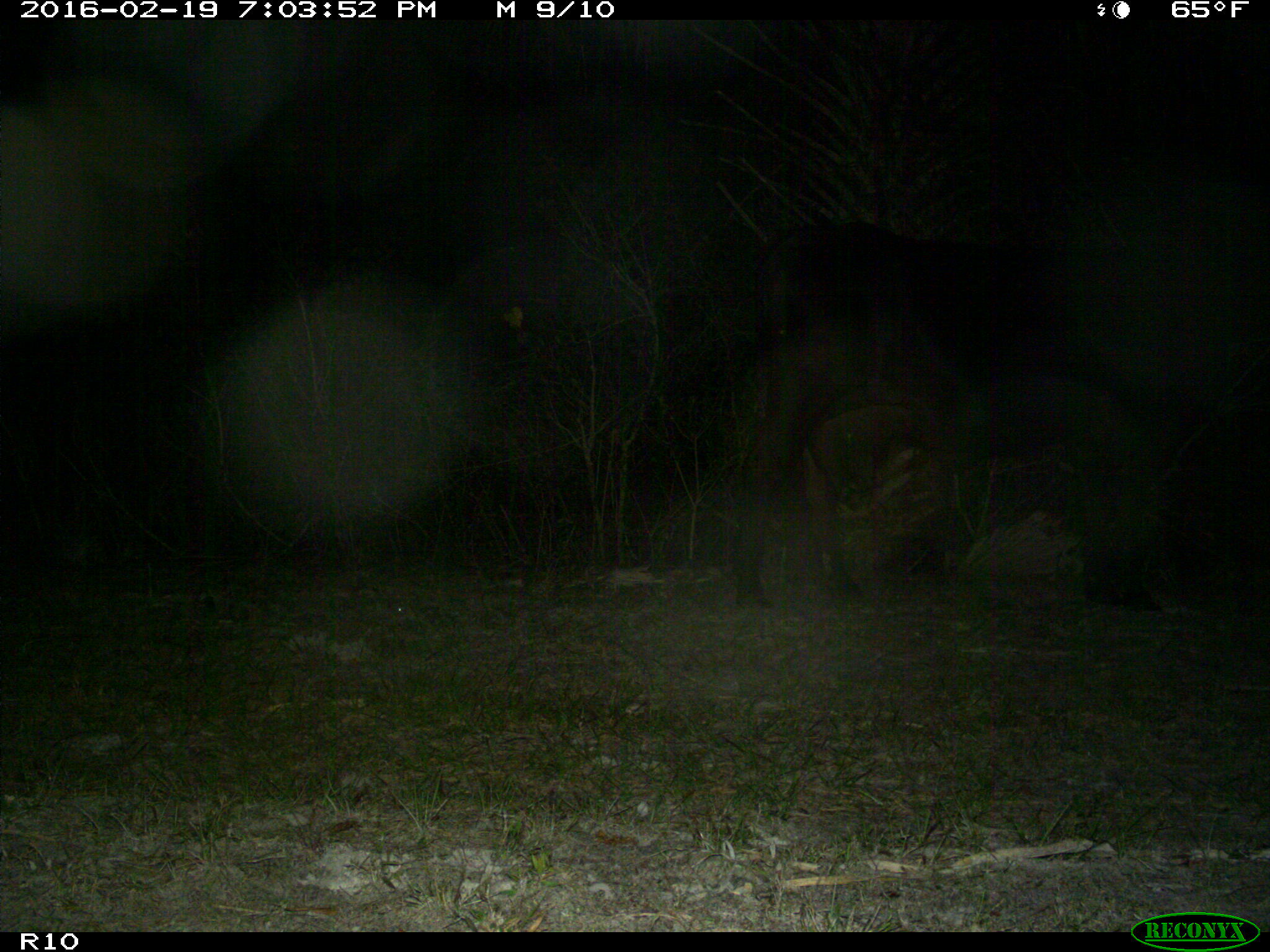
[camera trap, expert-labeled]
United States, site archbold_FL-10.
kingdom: Animalia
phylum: Chordata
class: Mammalia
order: Artiodactyla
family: Bovidae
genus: Bos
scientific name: Bos taurus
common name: domestic cow